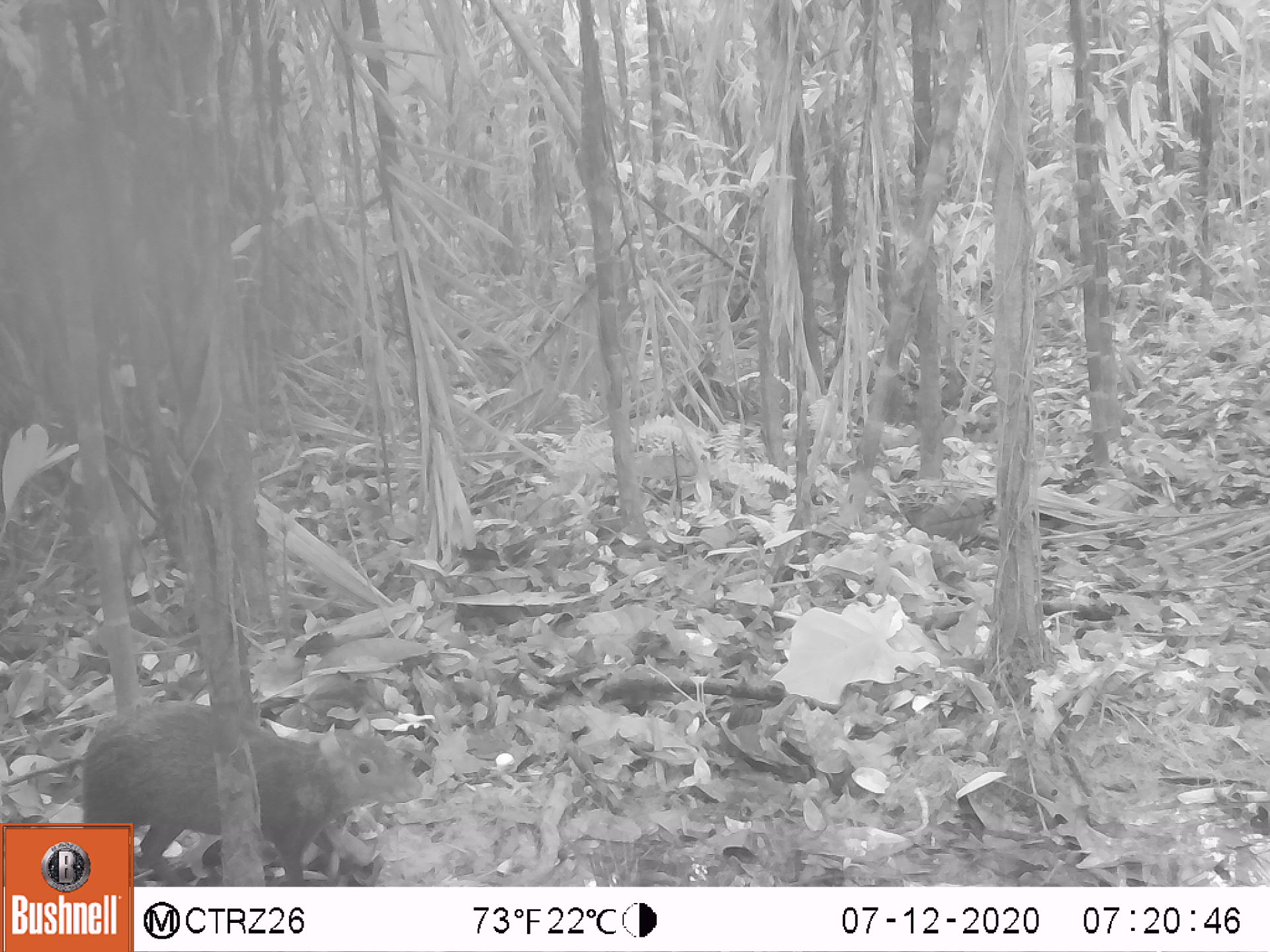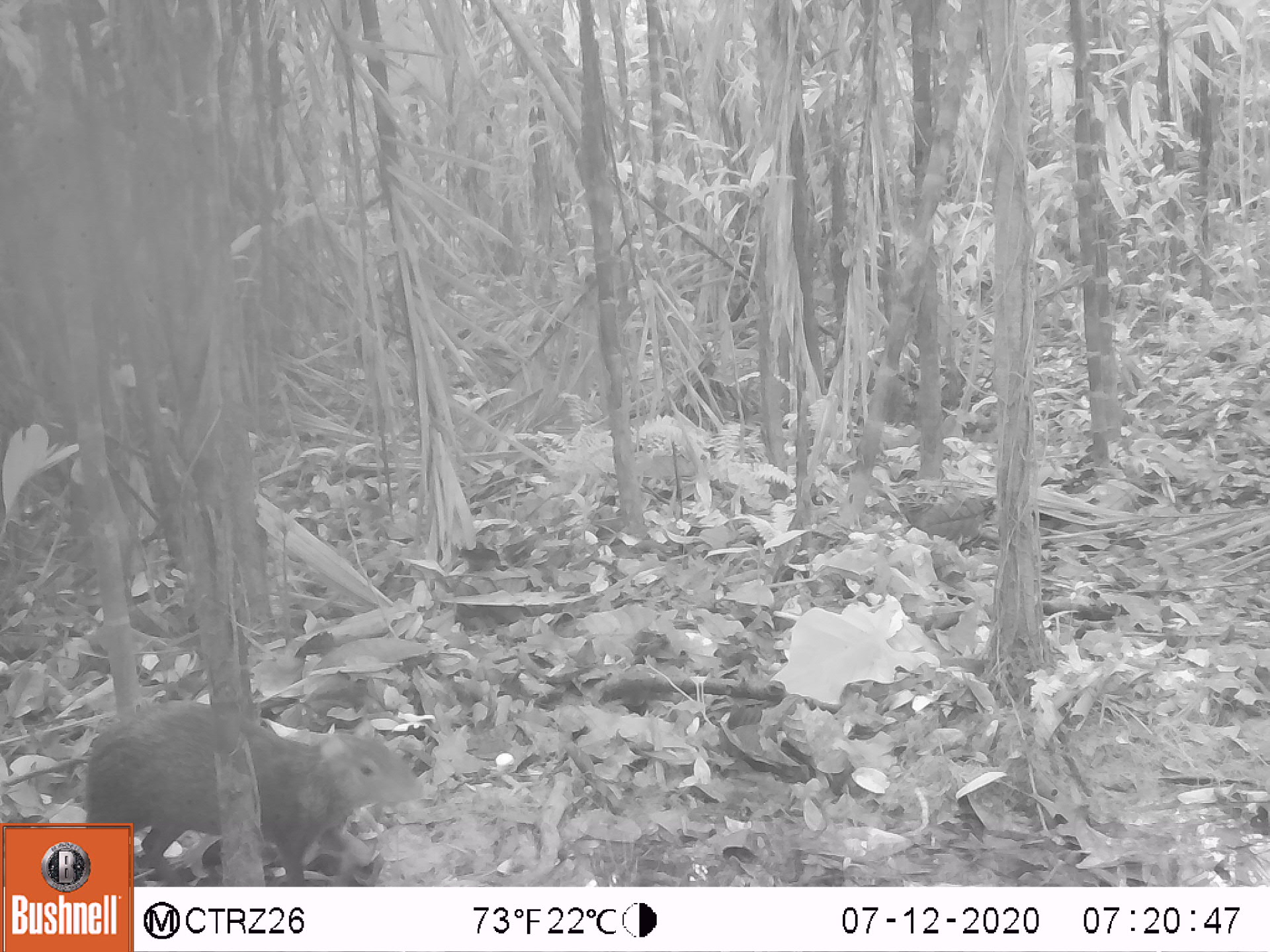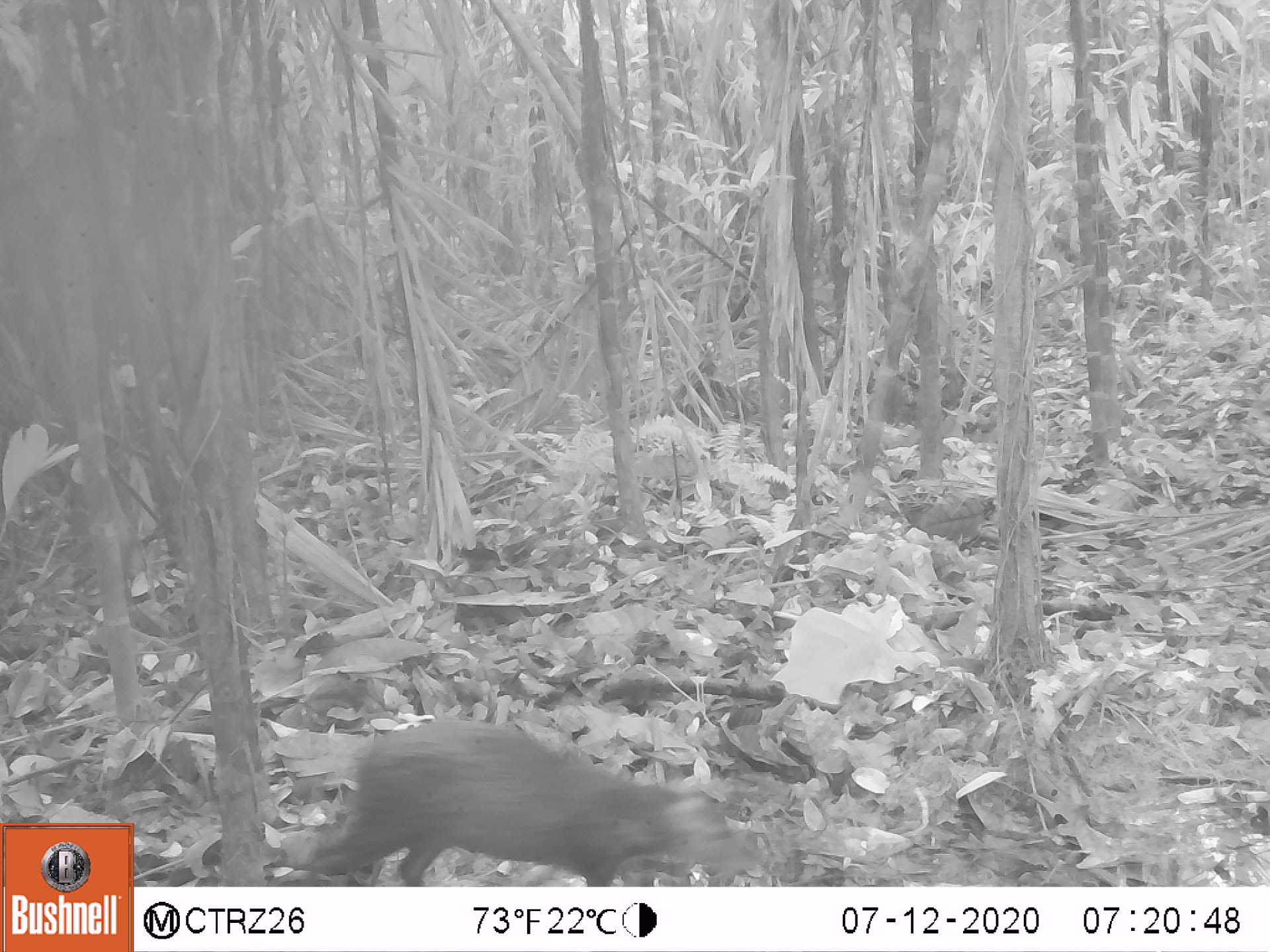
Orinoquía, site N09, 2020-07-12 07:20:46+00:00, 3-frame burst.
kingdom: Animalia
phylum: Chordata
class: Mammalia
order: Rodentia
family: Dasyproctidae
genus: Dasyprocta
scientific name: Dasyprocta fuliginosa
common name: black agouti